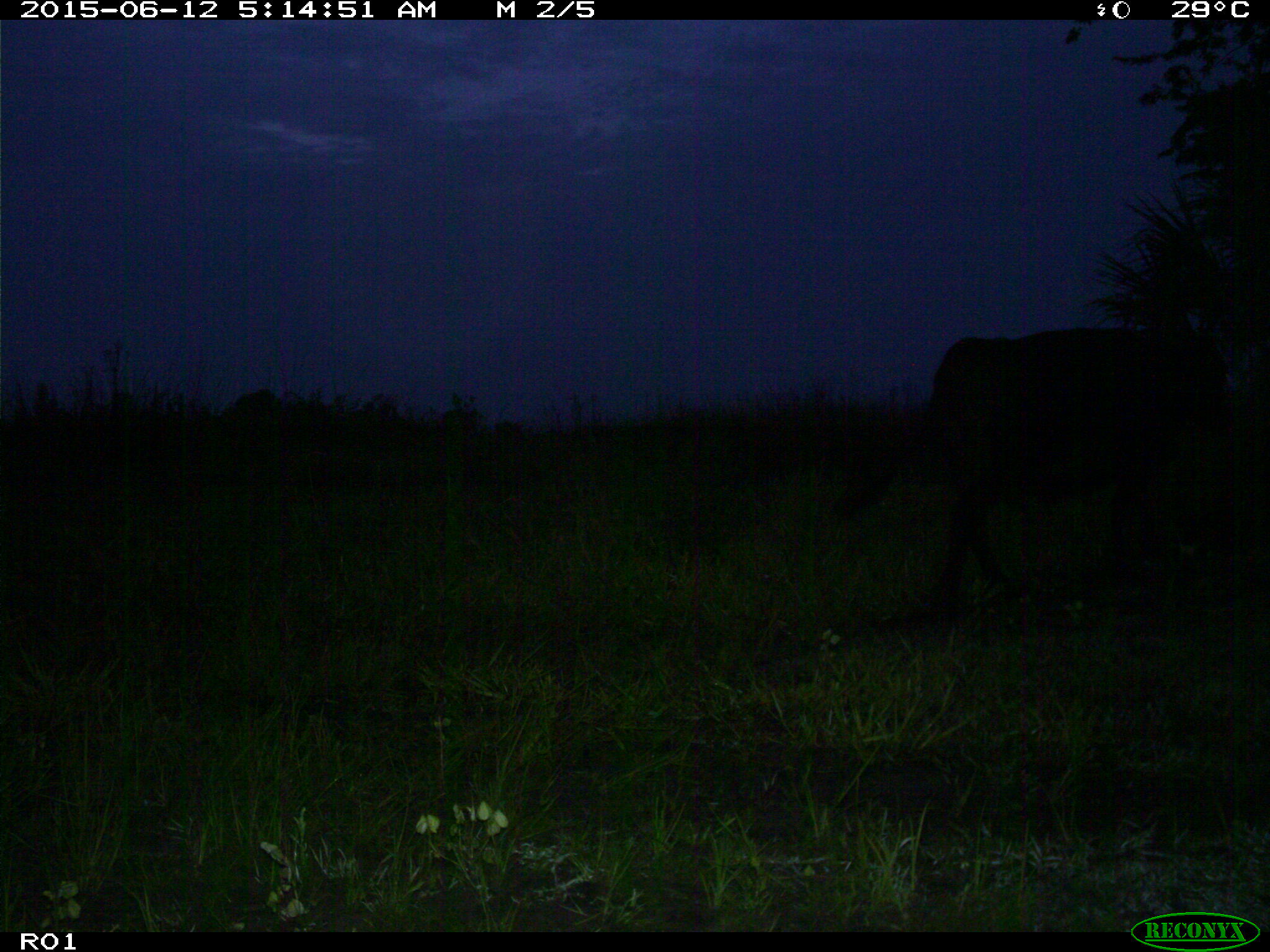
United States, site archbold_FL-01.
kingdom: Animalia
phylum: Chordata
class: Mammalia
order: Artiodactyla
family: Bovidae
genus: Bos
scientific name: Bos taurus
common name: domestic cow